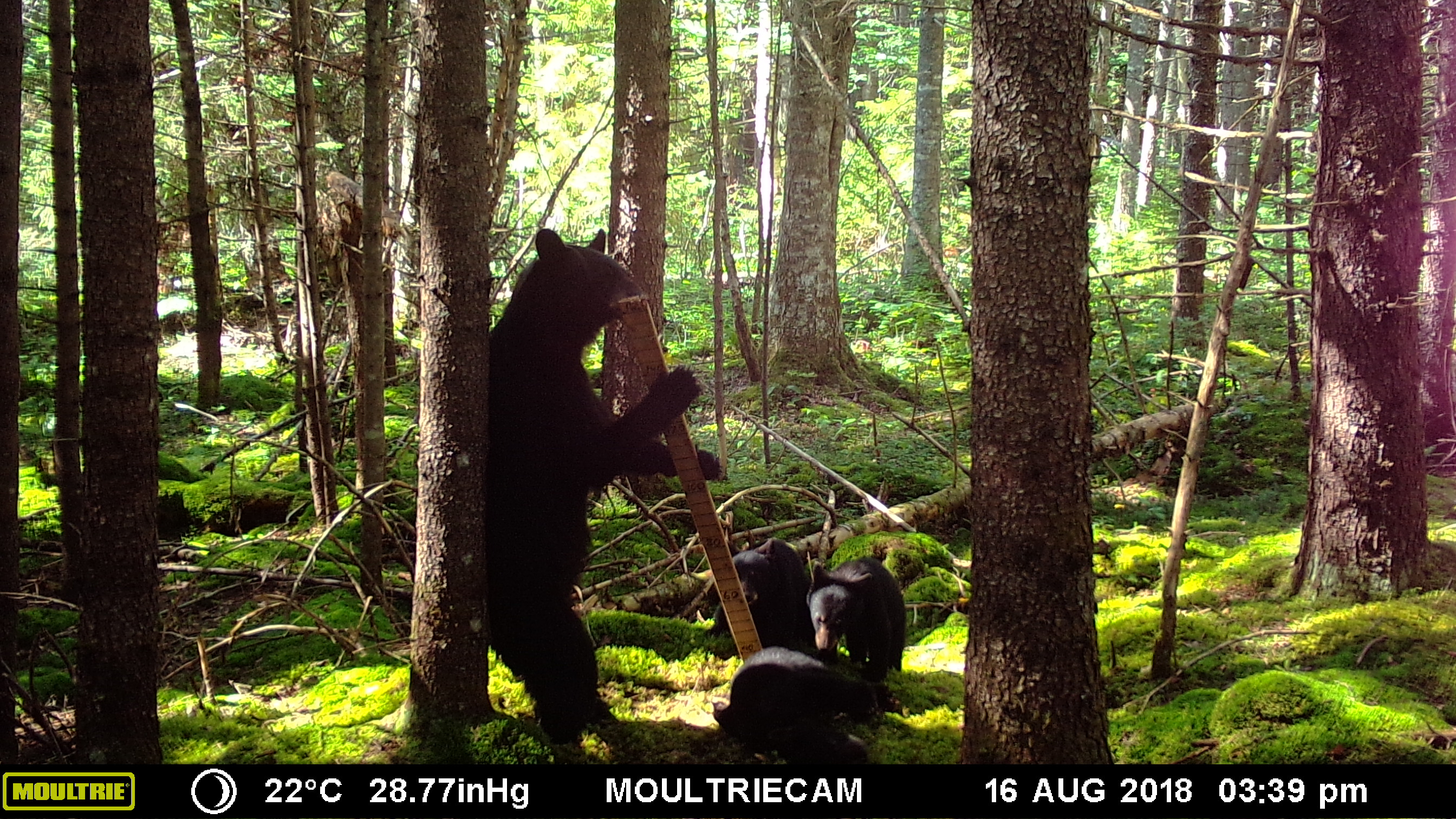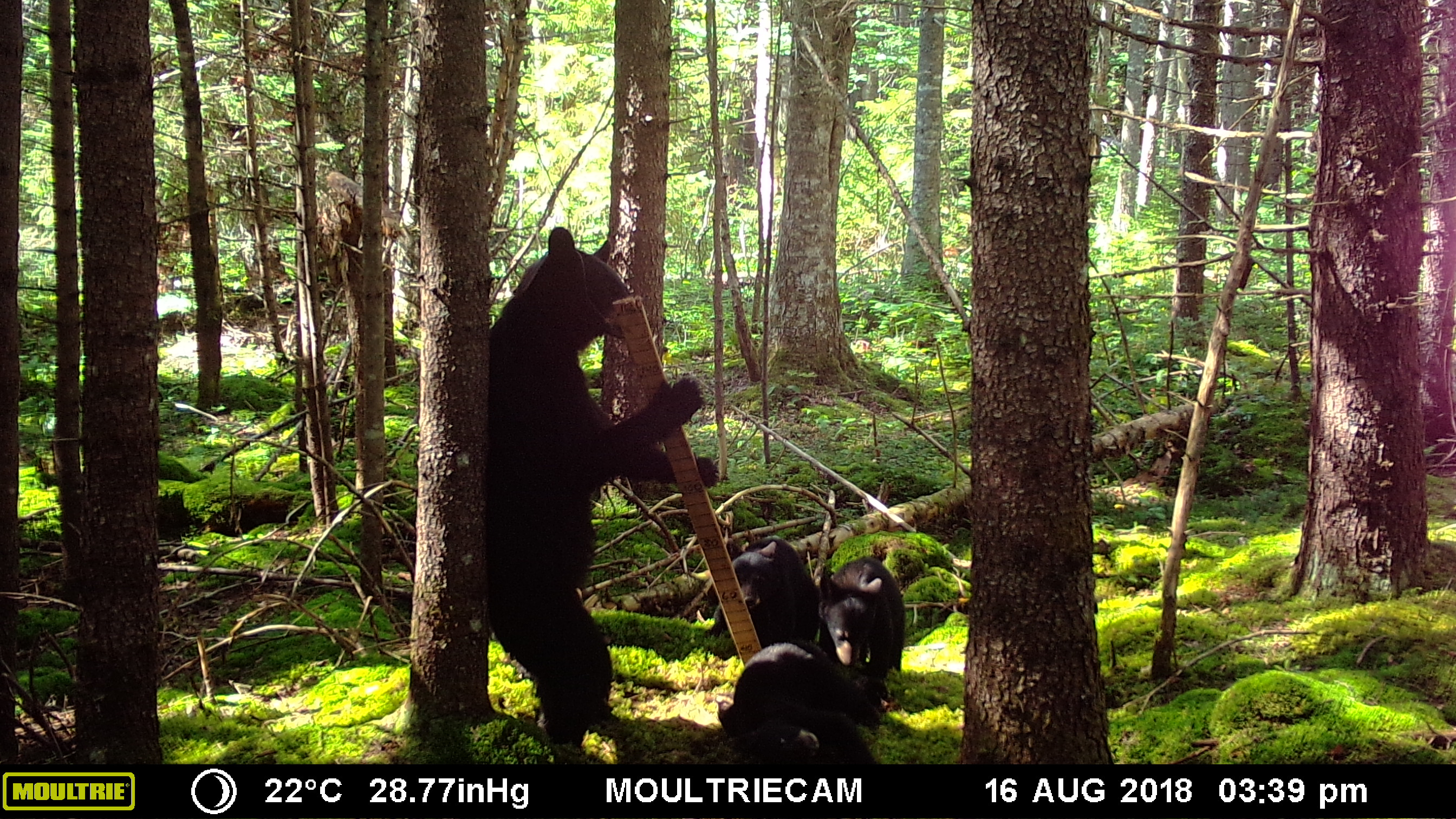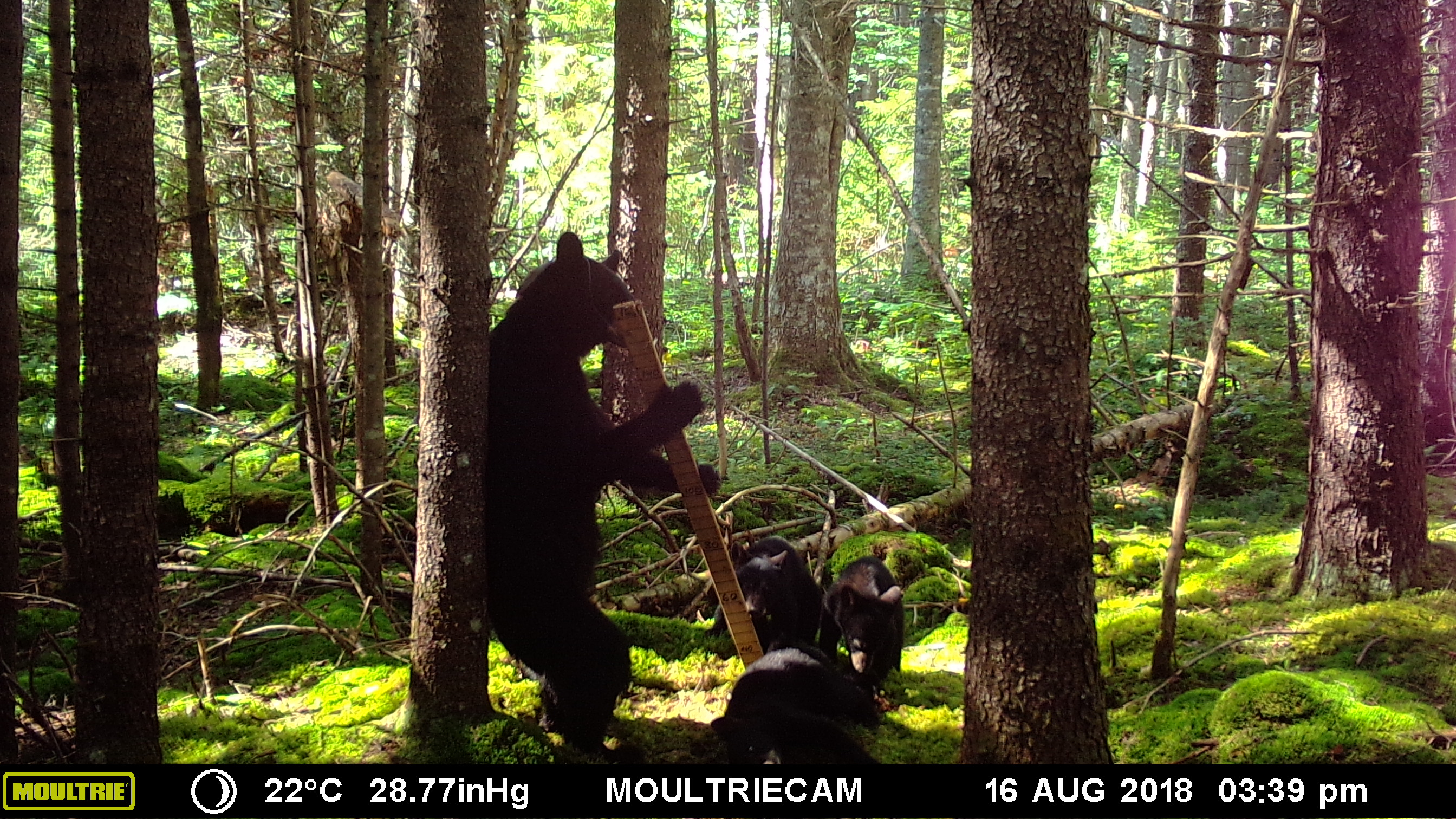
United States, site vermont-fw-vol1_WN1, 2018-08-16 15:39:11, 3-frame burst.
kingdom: Animalia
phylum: Chordata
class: Mammalia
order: Carnivora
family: Ursidae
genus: Ursus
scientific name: Ursus americanus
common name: black bear